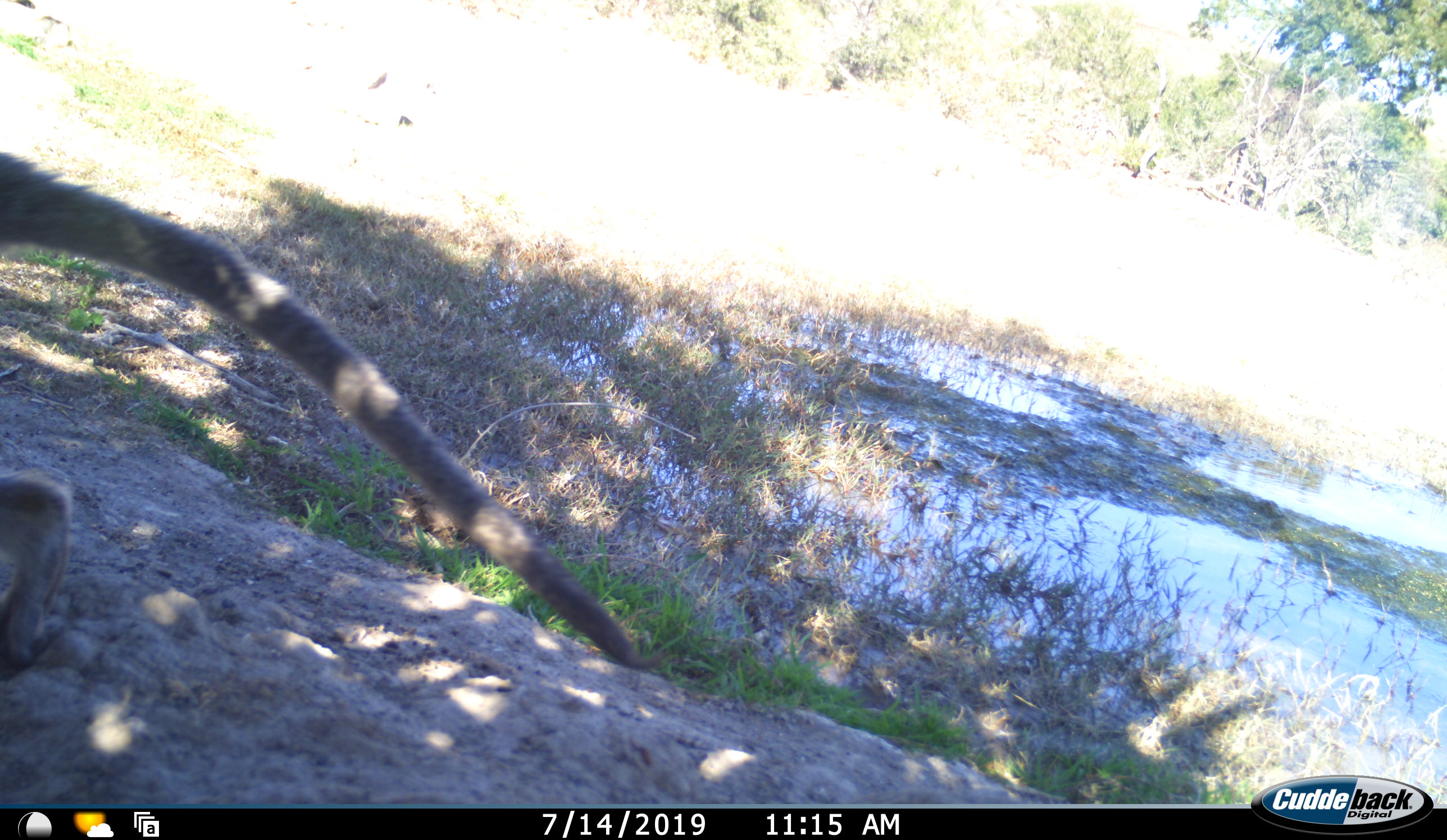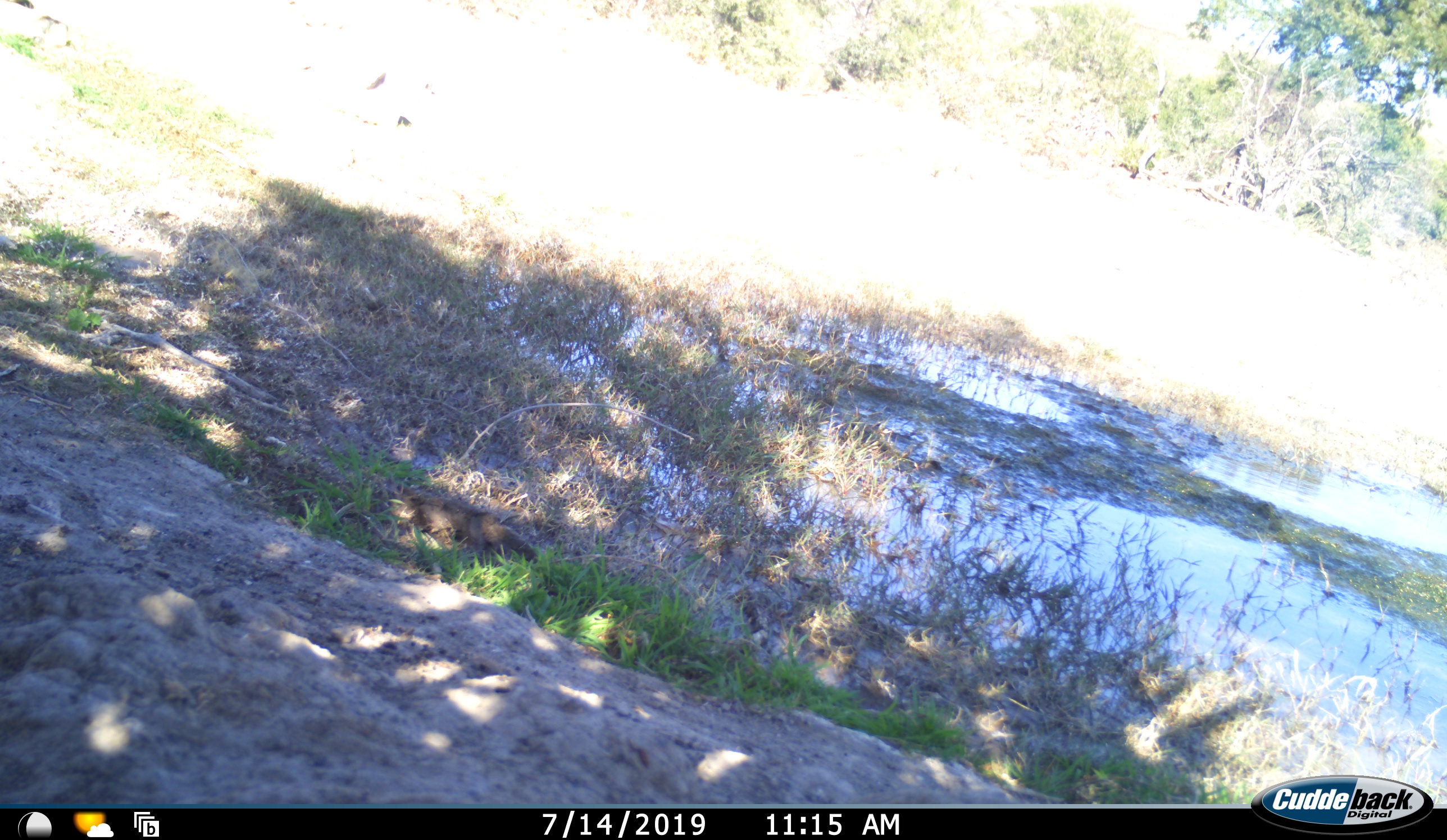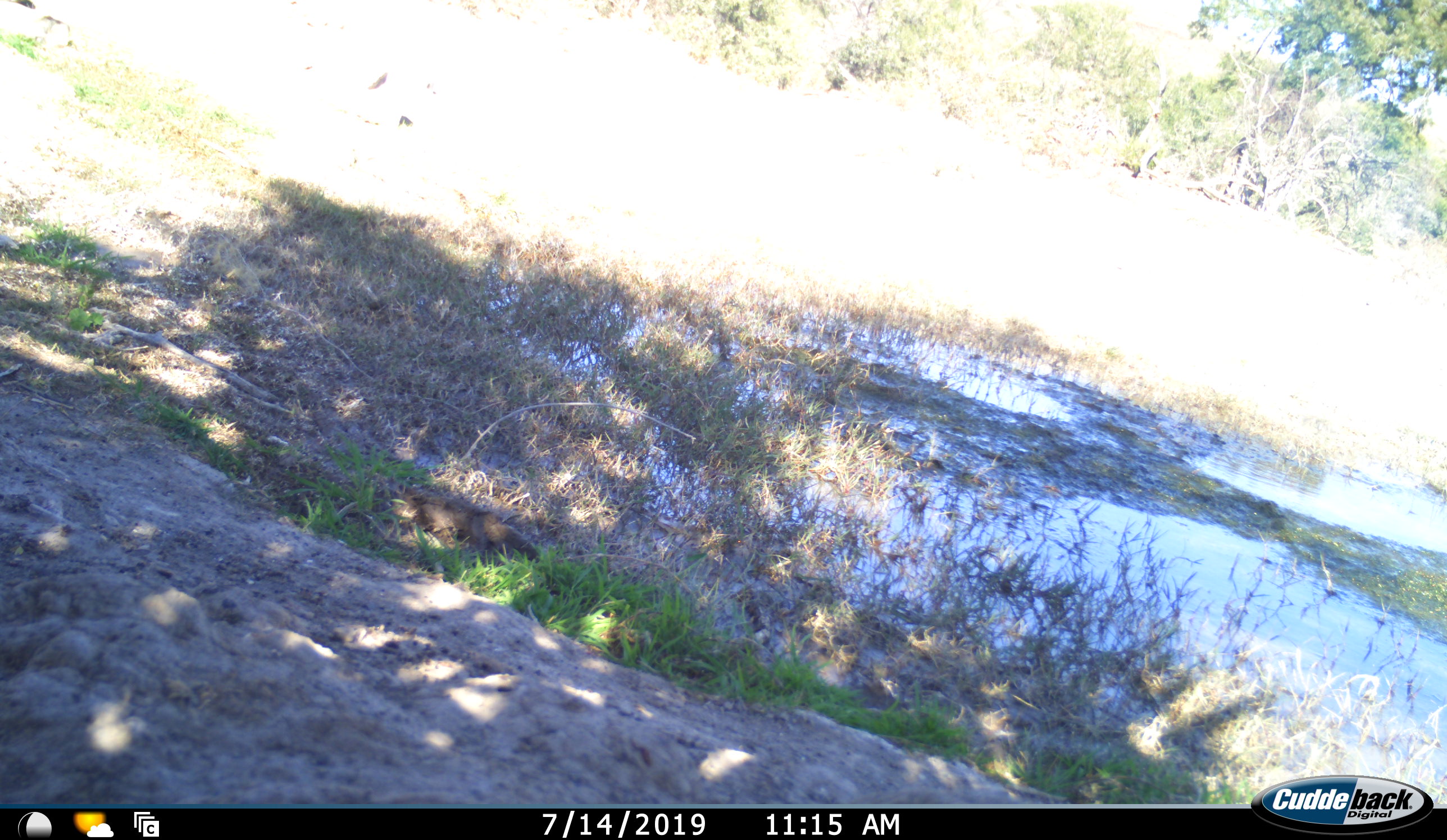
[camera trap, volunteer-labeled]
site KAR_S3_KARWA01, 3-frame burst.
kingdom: Animalia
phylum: Chordata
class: Mammalia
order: Primates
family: Cercopithecidae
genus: Chlorocebus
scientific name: Chlorocebus pygerythrus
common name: vervet monkey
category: monkeyvervet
Monkeyvervet (vervet monkey) (Chlorocebus pygerythrus), count 1. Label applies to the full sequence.